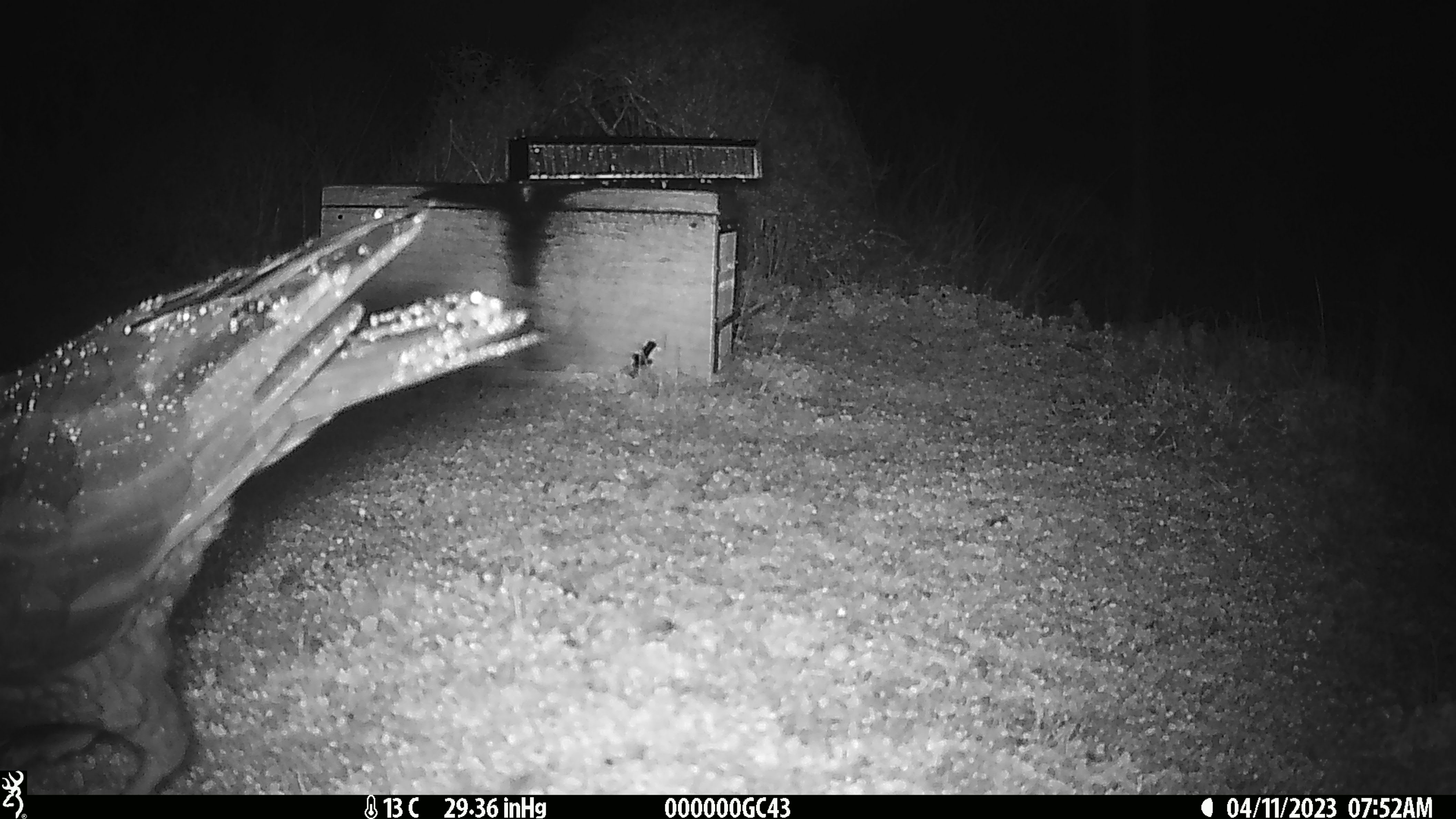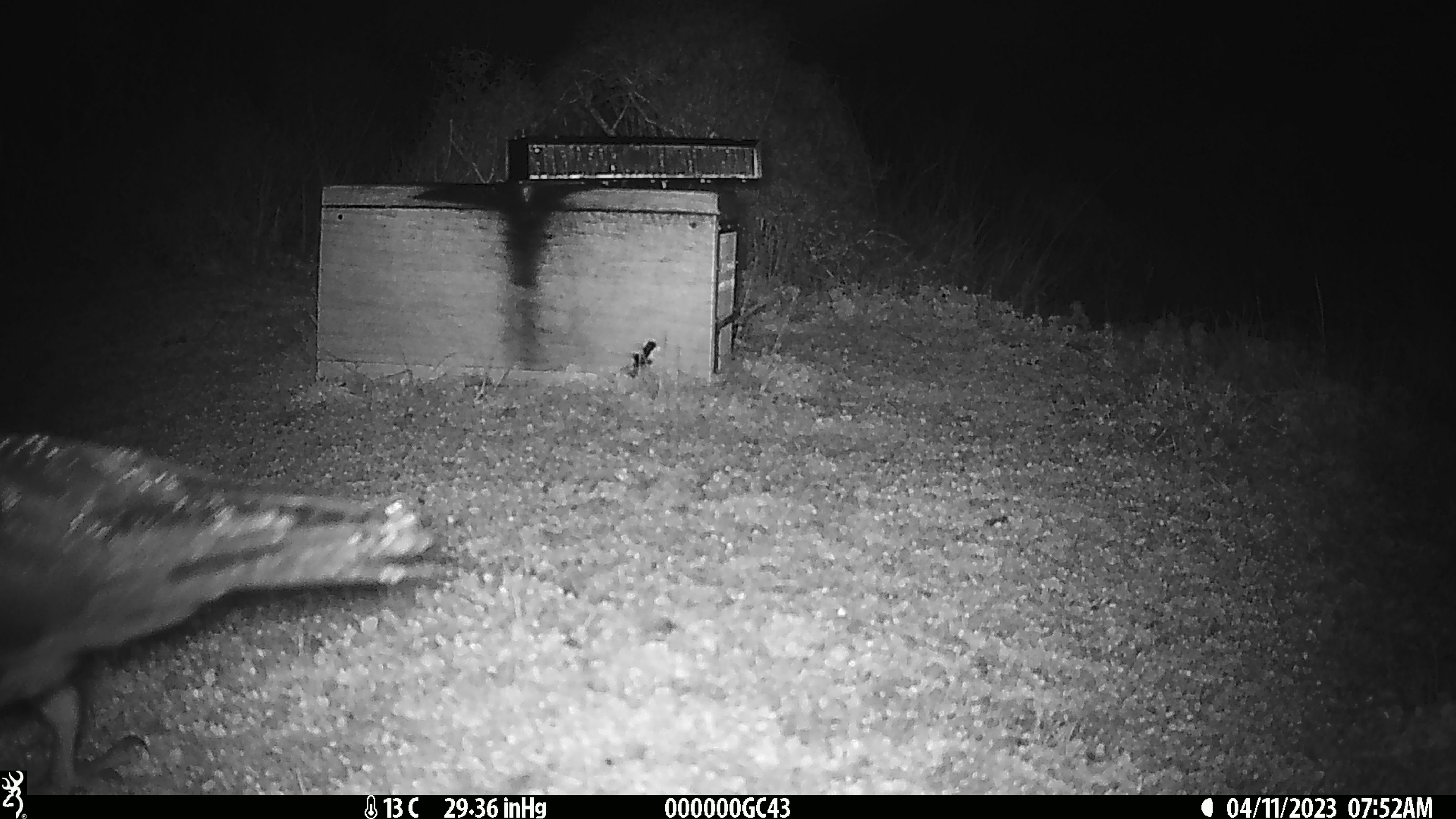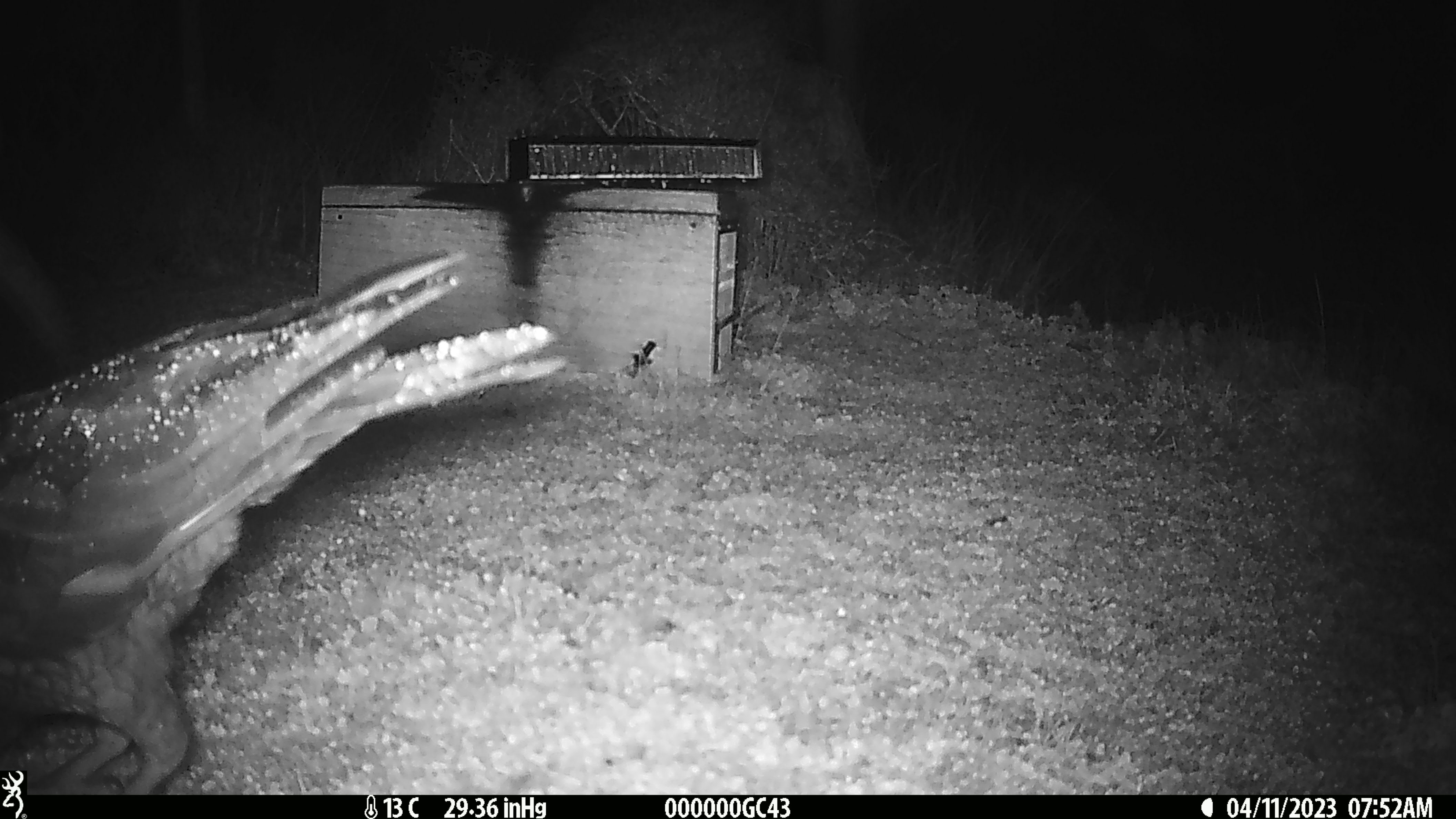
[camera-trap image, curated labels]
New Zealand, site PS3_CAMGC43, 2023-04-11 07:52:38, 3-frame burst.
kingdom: Animalia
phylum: Chordata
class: Aves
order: Psittaciformes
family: Strigopidae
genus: Nestor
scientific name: Nestor notabilis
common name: kea